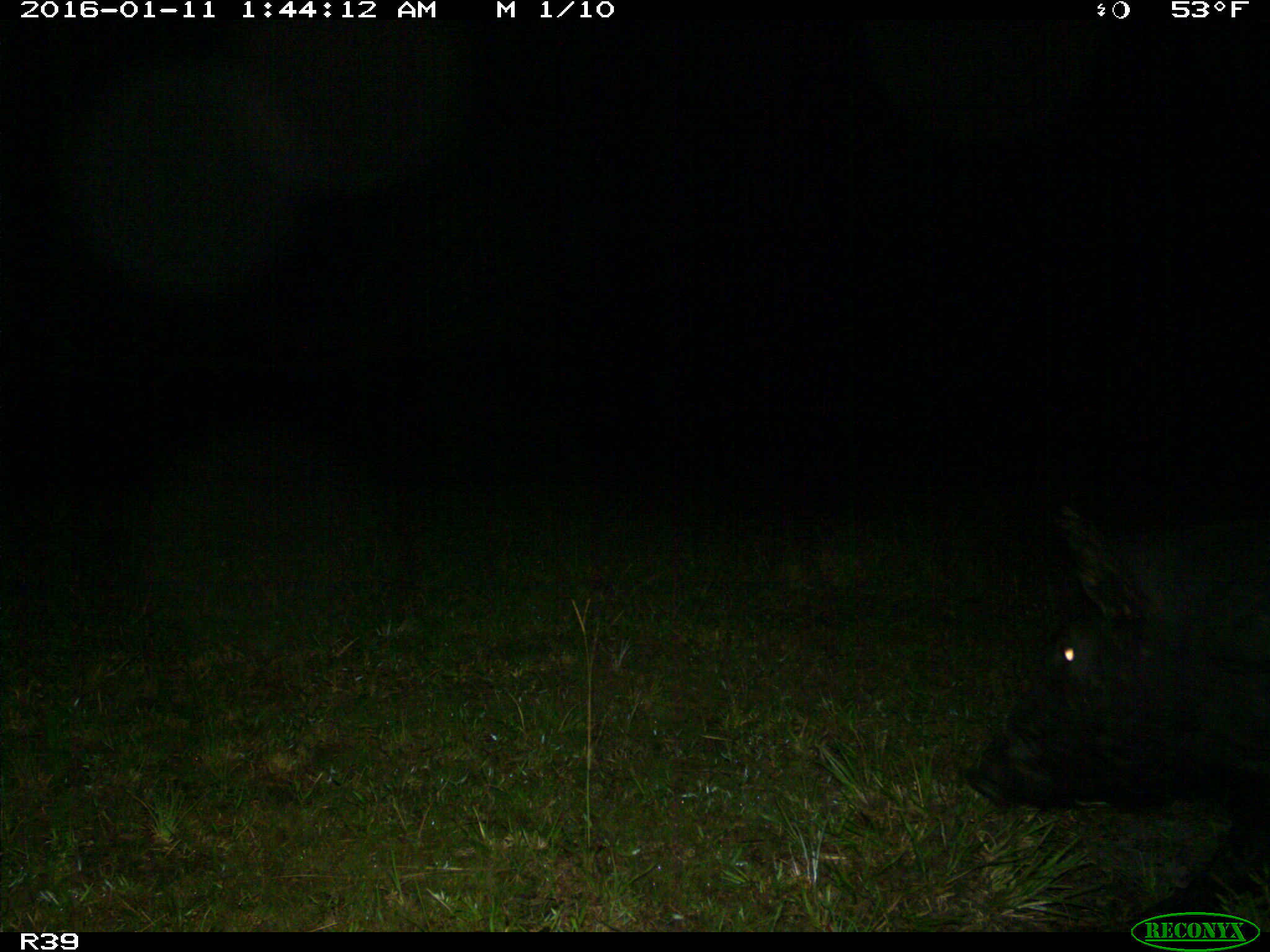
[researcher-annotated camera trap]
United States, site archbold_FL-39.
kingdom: Animalia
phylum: Chordata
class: Mammalia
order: Artiodactyla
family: Suidae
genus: Sus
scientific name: Sus scrofa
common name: wild boar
Sus scrofa (wild boar).